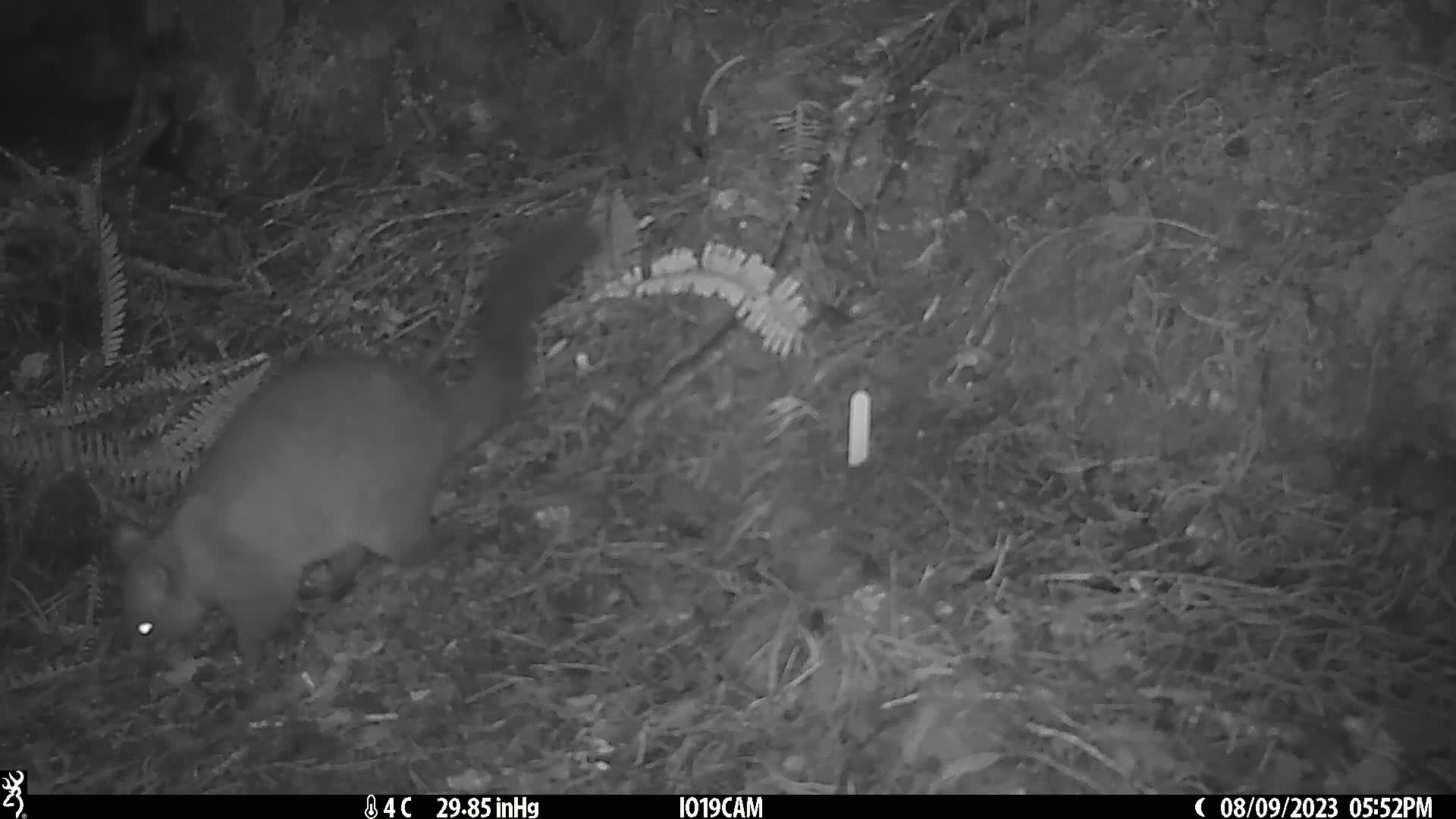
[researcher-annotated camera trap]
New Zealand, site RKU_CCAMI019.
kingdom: Animalia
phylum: Chordata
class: Mammalia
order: Diprotodontia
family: Phalangeridae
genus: Trichosurus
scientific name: Trichosurus vulpecula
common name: common brushtail possum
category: possum